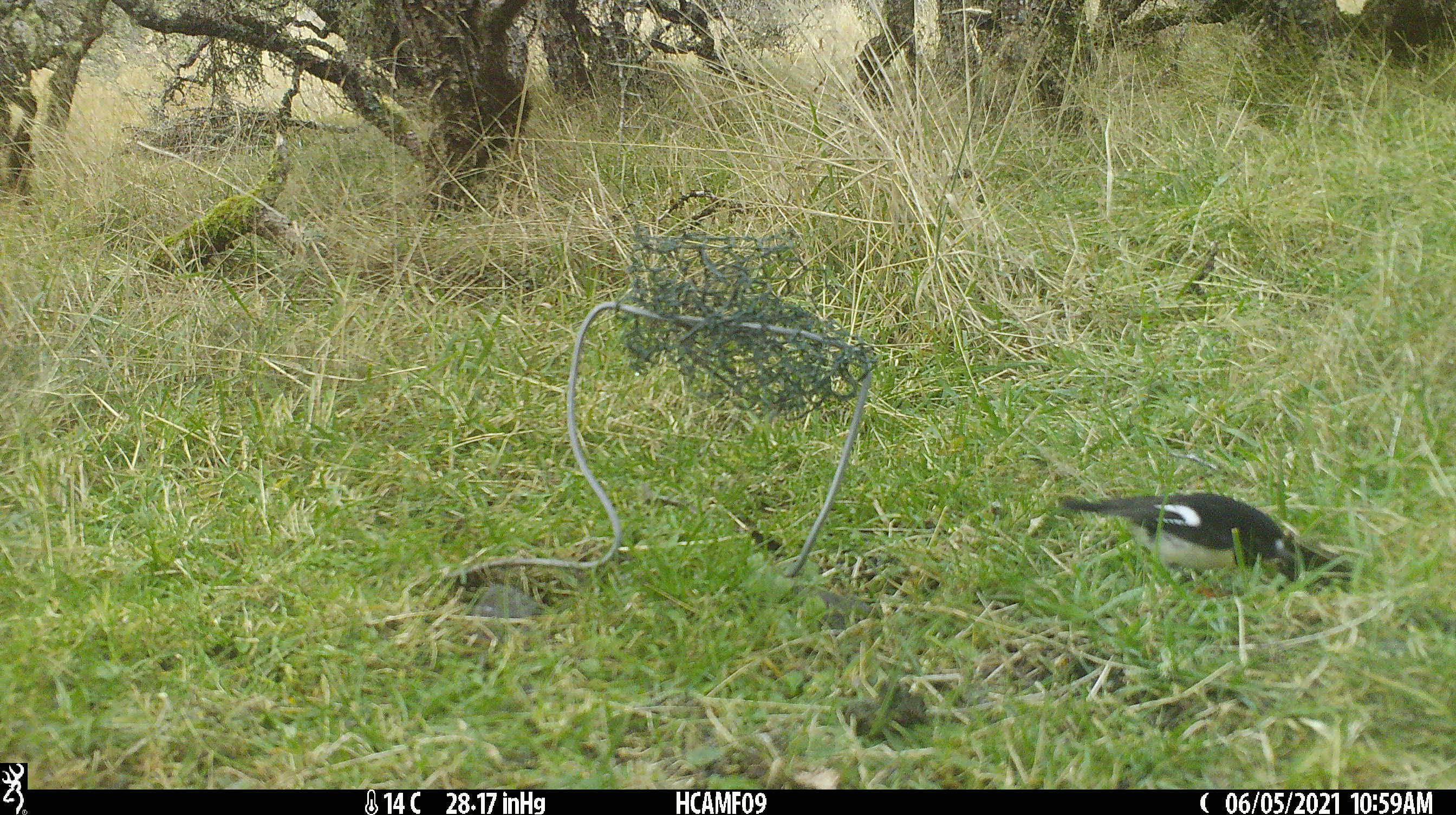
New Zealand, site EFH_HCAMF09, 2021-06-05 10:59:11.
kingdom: Animalia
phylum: Chordata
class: Aves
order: Passeriformes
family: Petroicidae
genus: Petroica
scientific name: Petroica macrocephala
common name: tomtit